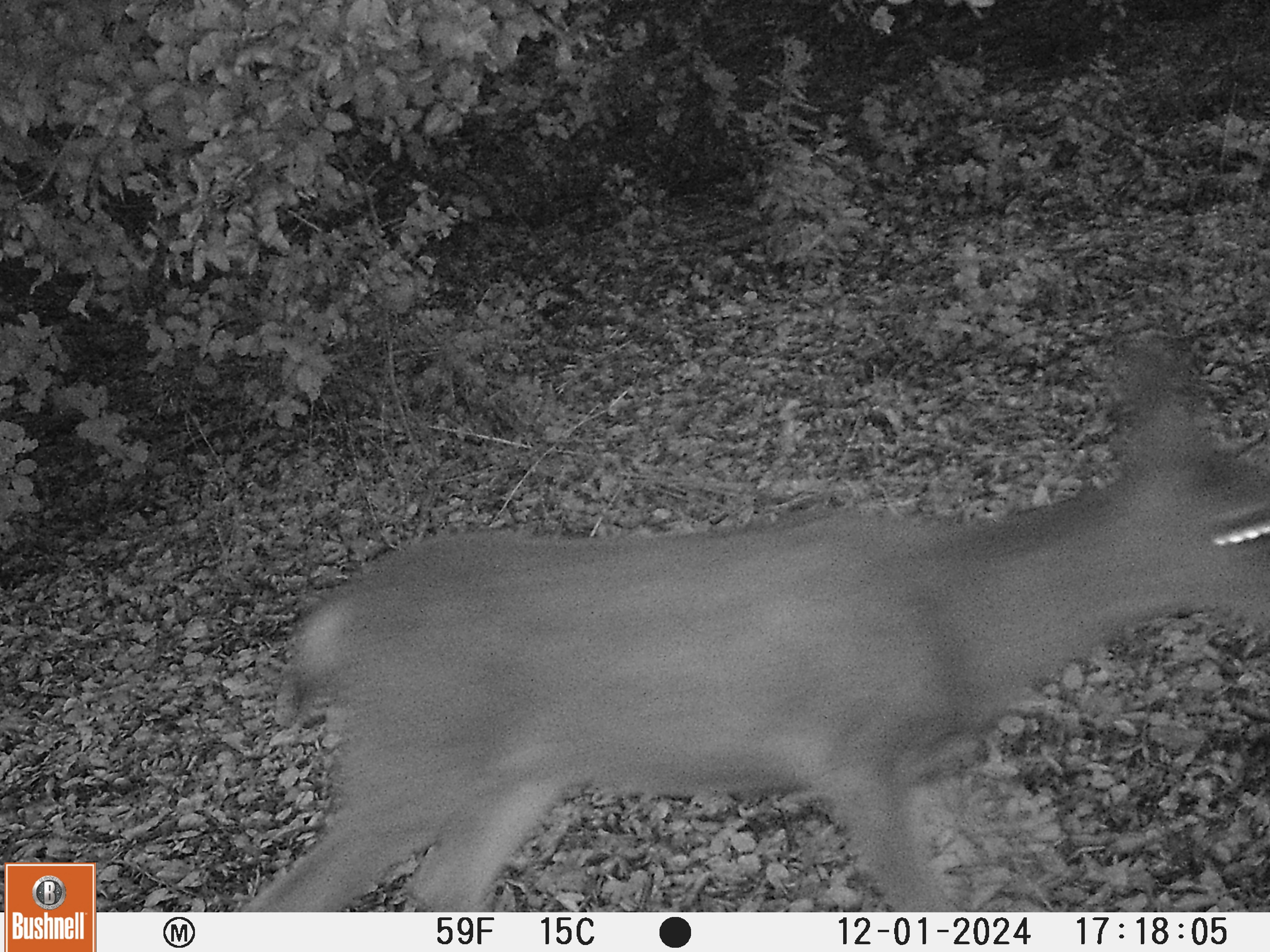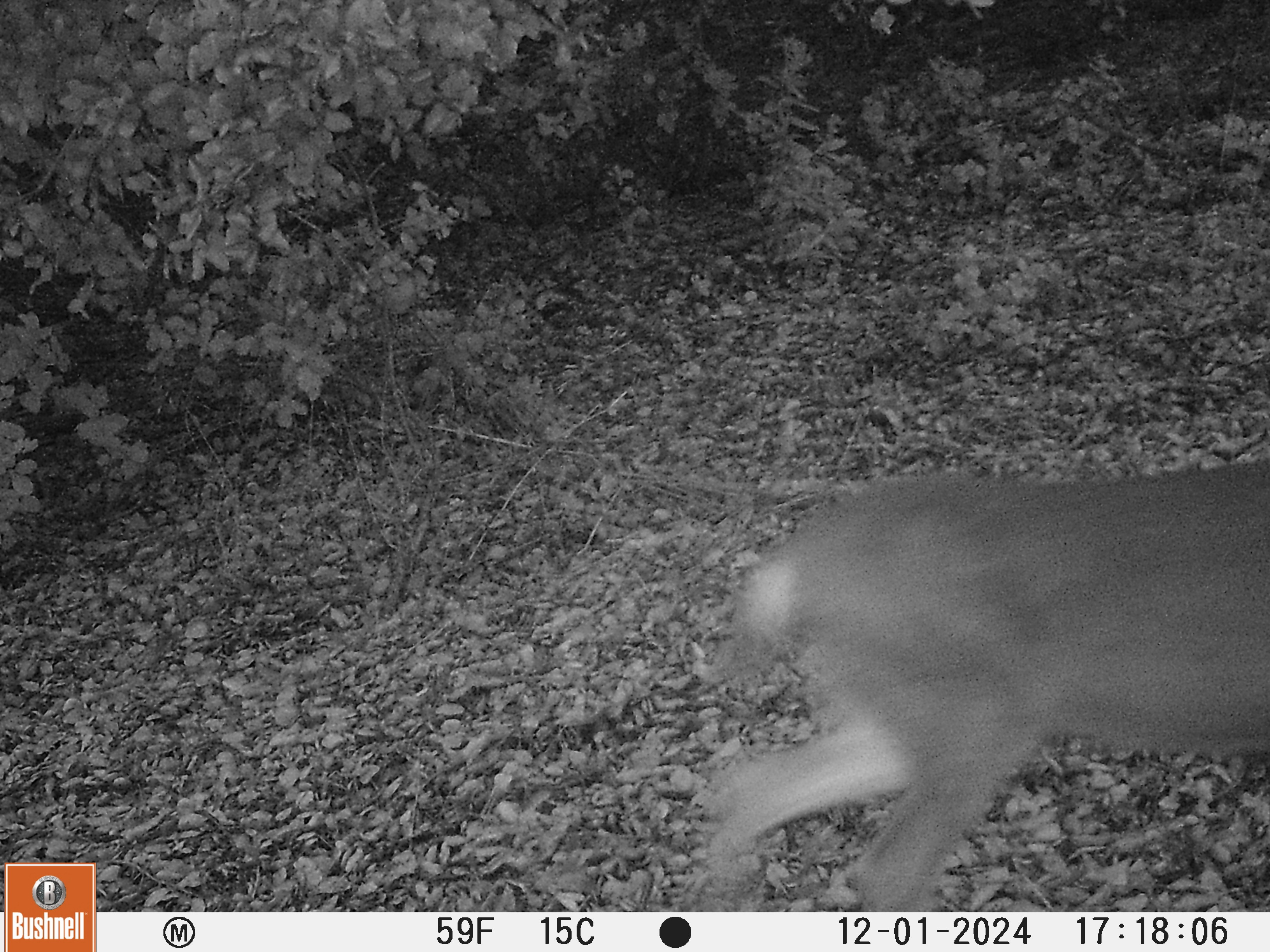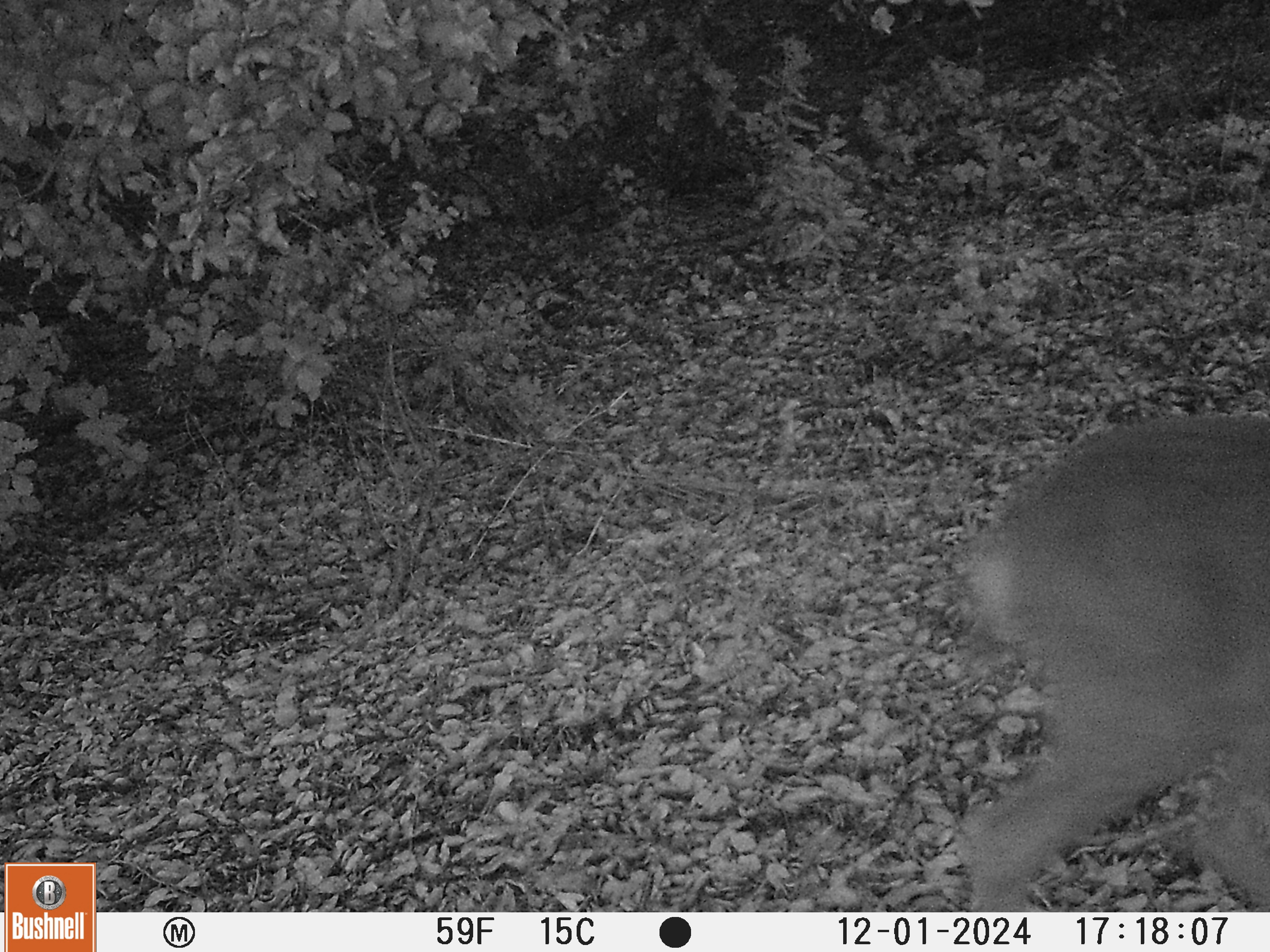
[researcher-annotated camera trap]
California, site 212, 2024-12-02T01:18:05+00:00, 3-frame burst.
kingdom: Animalia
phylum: Chordata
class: Mammalia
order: Artiodactyla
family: Cervidae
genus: Odocoileus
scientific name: Odocoileus hemionus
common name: mule deer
Mule deer (Odocoileus hemionus).